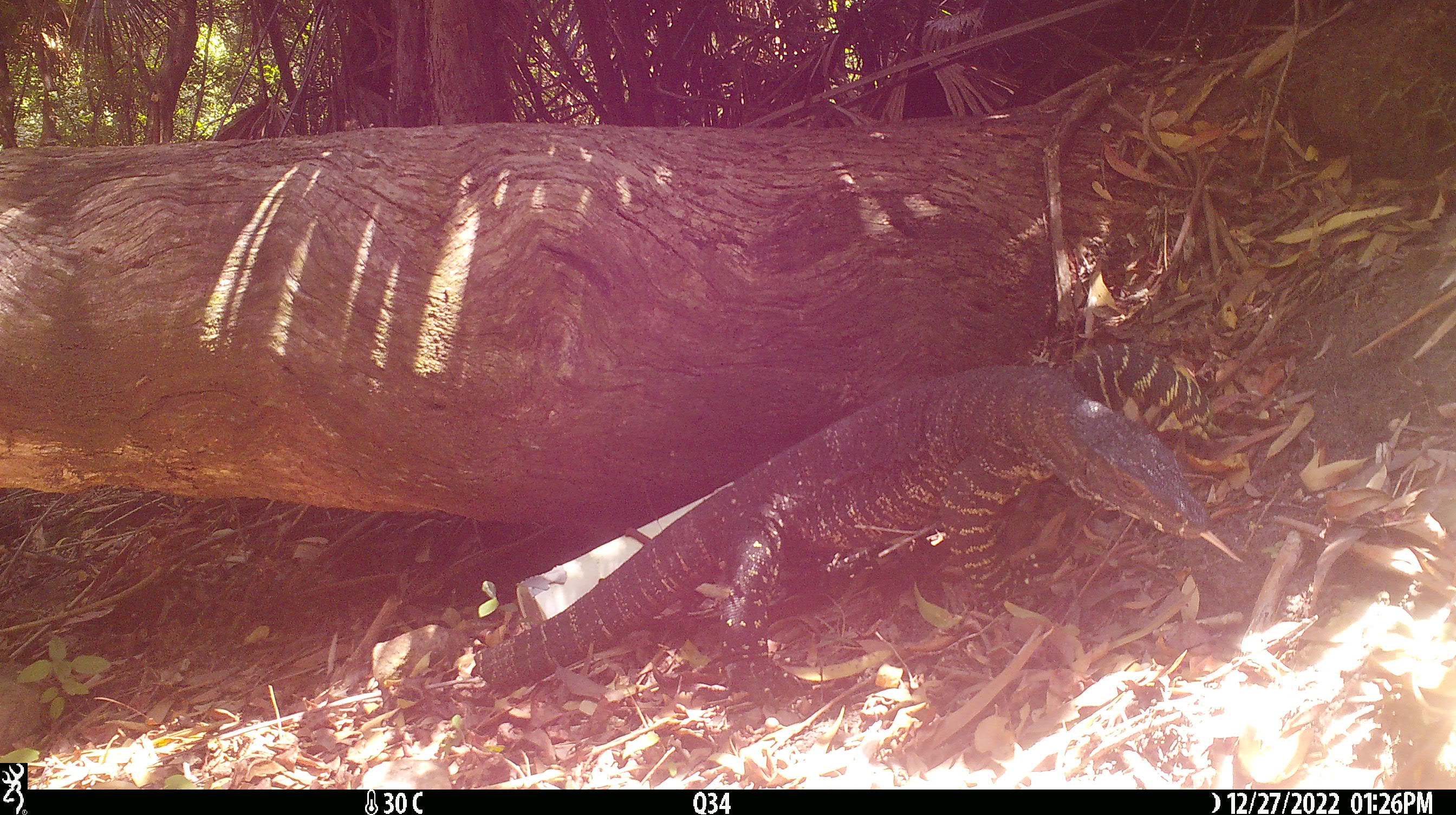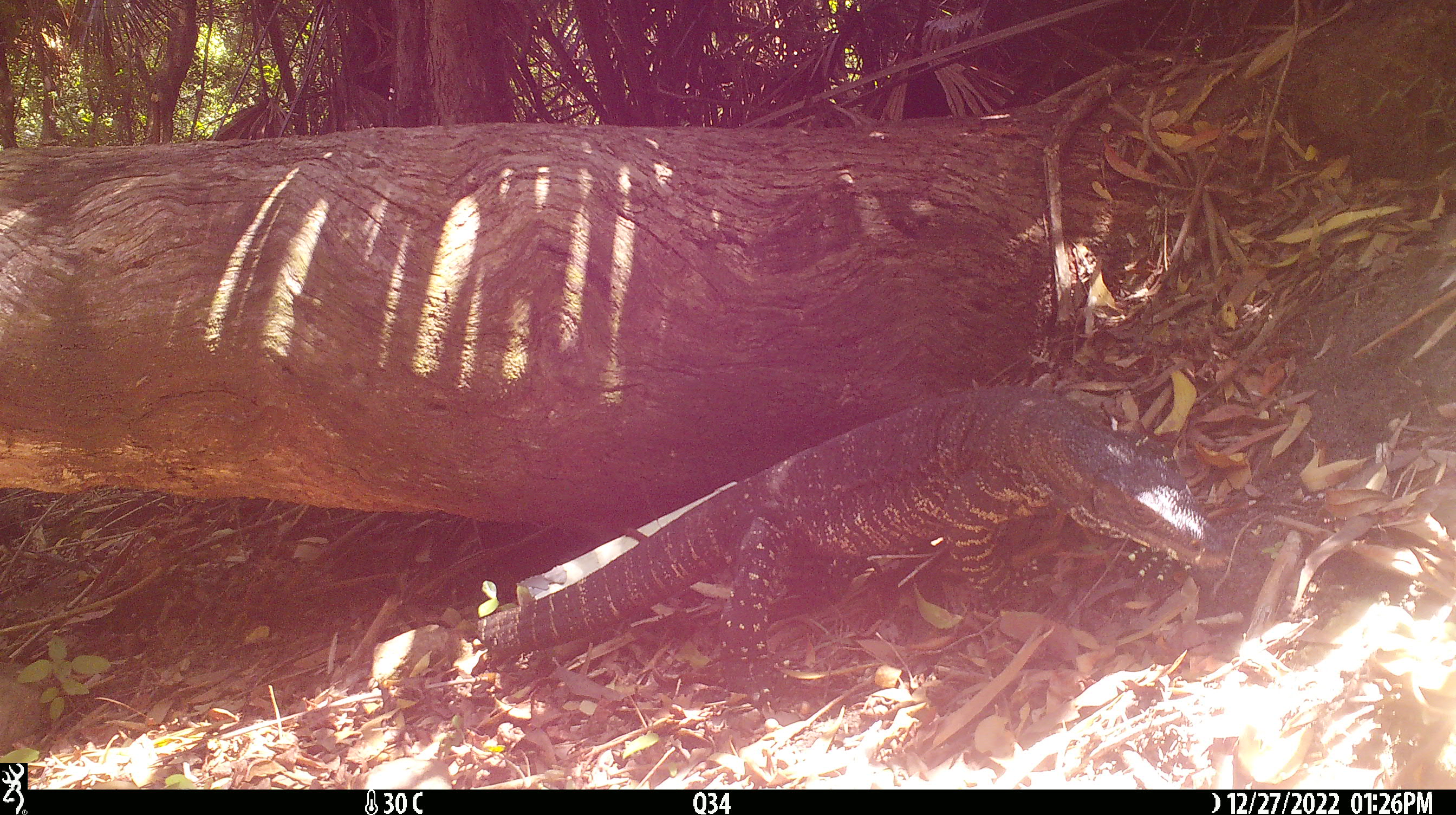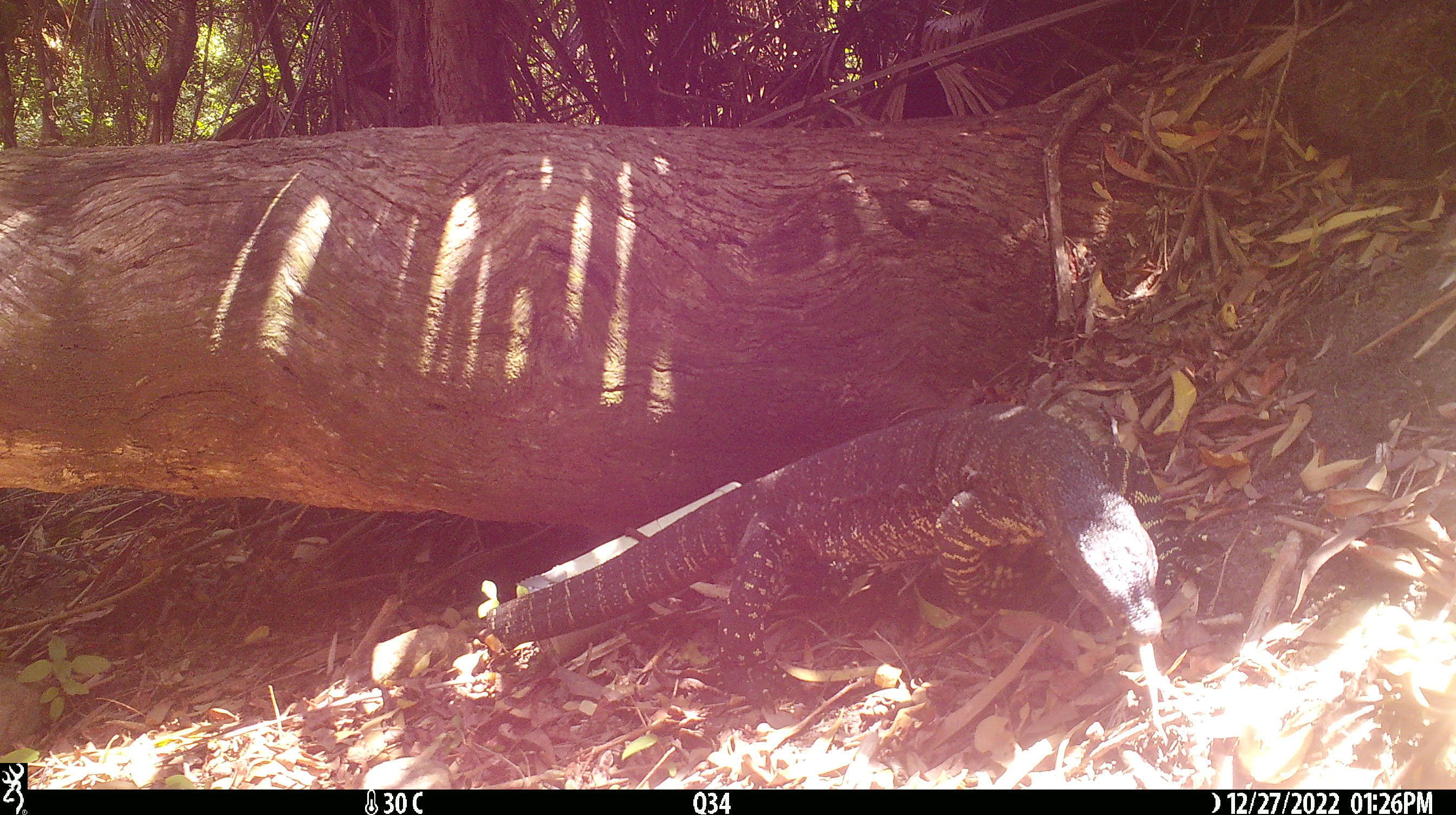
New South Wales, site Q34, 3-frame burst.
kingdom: Animalia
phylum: Chordata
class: Reptilia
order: Squamata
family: Varanidae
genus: Varanus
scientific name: Varanus varius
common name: lace monitor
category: goanna